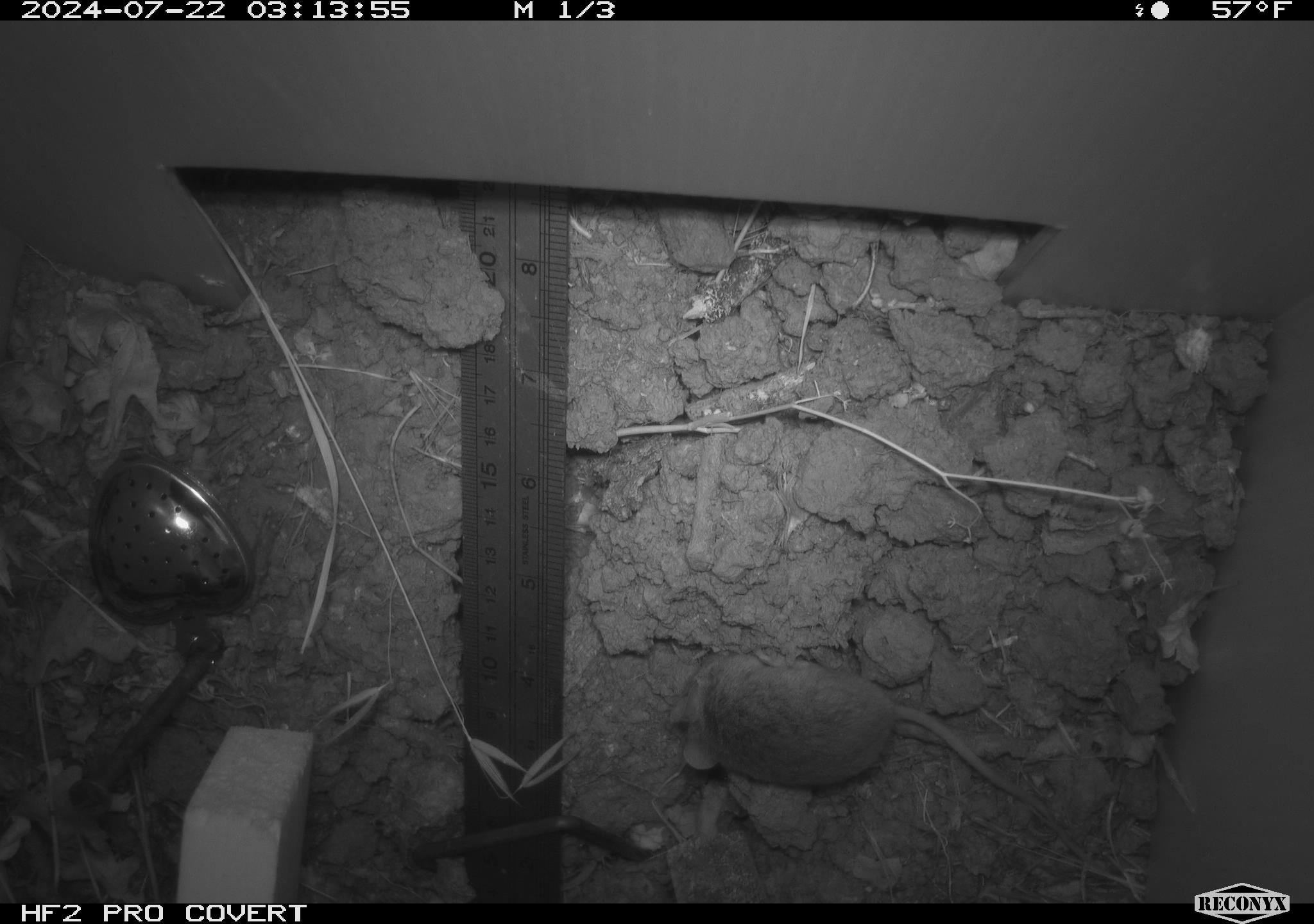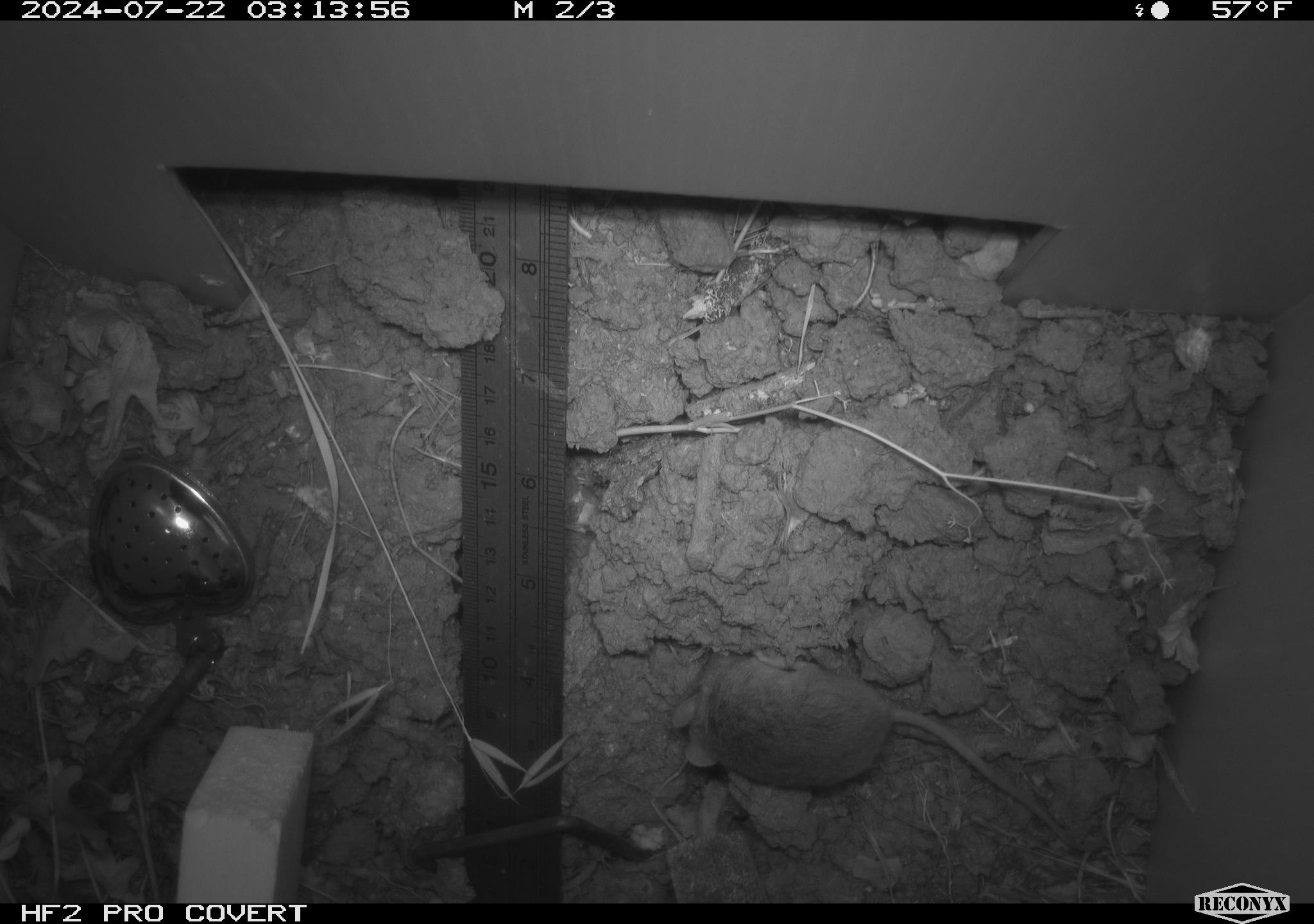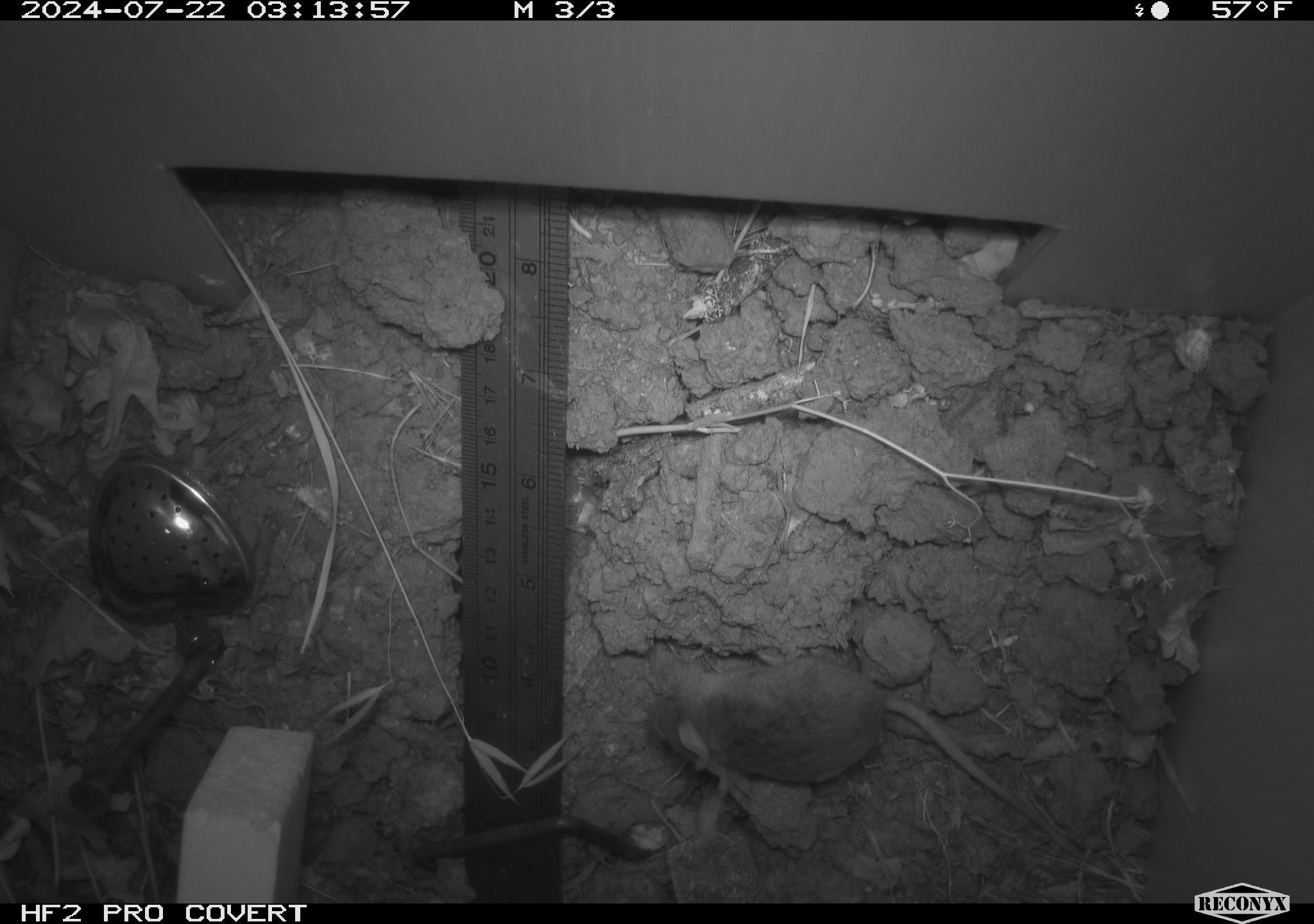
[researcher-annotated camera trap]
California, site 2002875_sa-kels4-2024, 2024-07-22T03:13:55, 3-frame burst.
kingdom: Animalia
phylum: Chordata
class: Mammalia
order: Rodentia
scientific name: Rodentia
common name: rodent